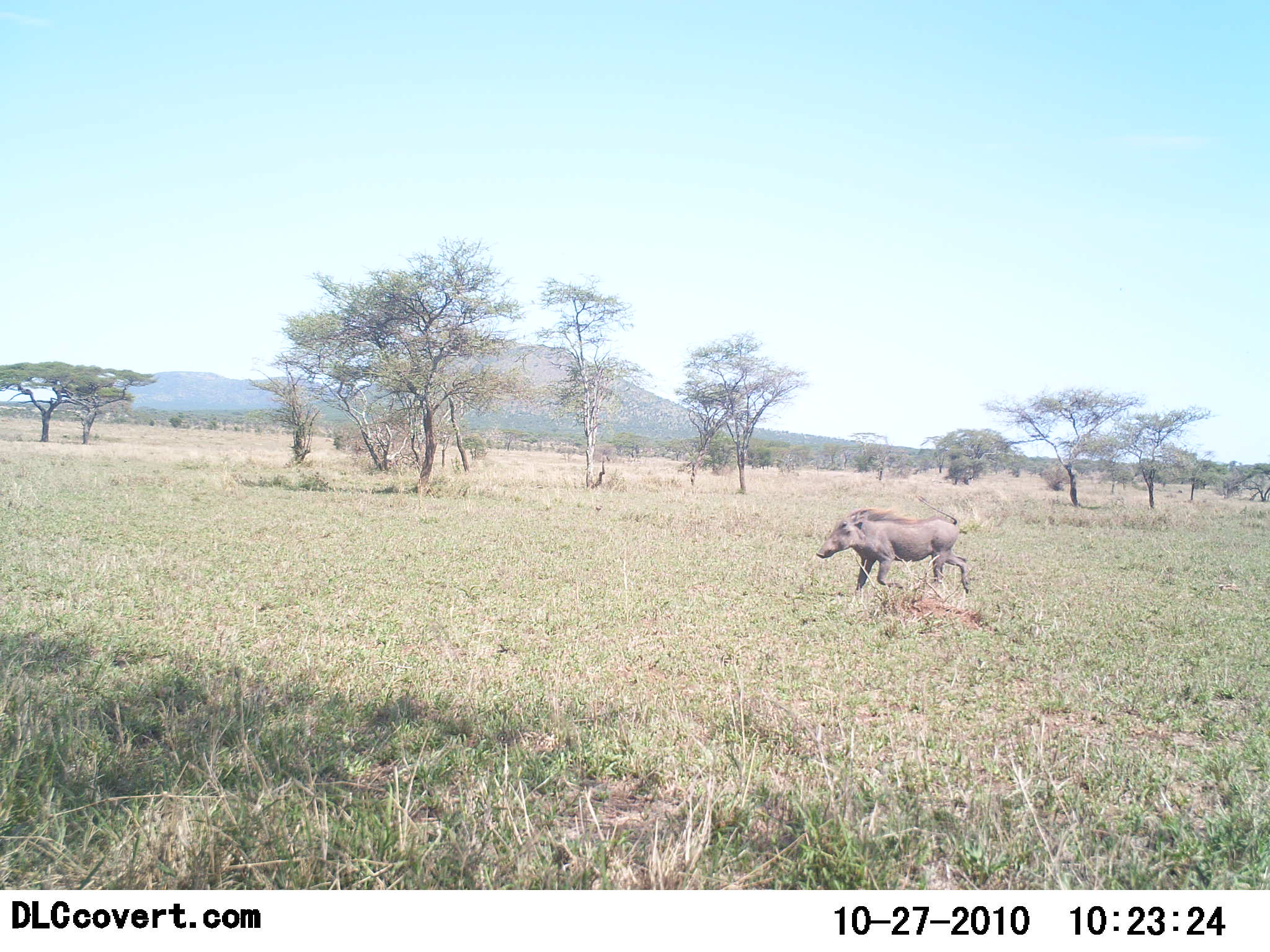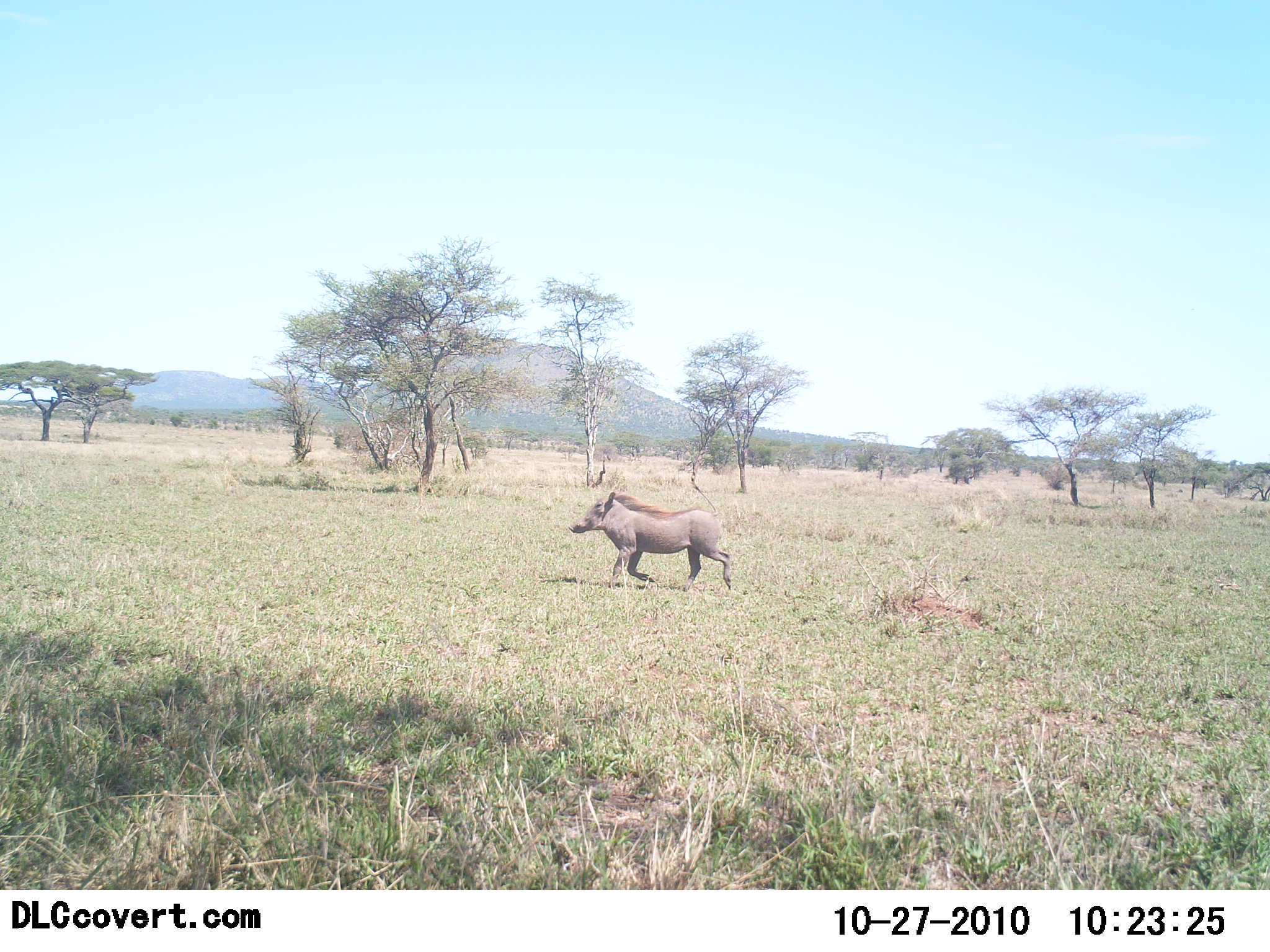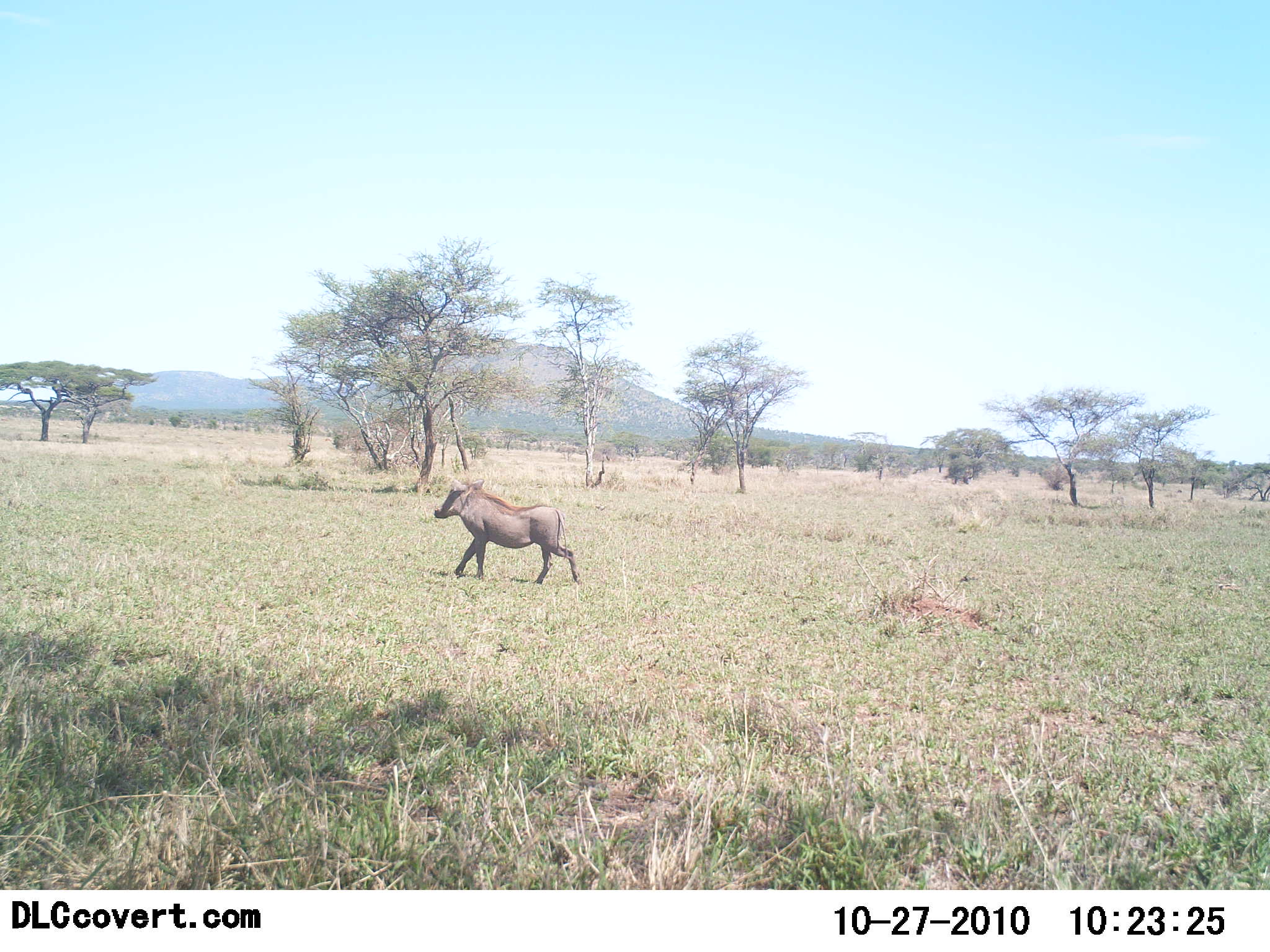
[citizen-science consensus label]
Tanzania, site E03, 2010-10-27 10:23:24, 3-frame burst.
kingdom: Animalia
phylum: Chordata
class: Mammalia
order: Artiodactyla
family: Suidae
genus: Phacochoerus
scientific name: Phacochoerus africanus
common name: warthog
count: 1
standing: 0%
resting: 0%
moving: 100%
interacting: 0%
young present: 0%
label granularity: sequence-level